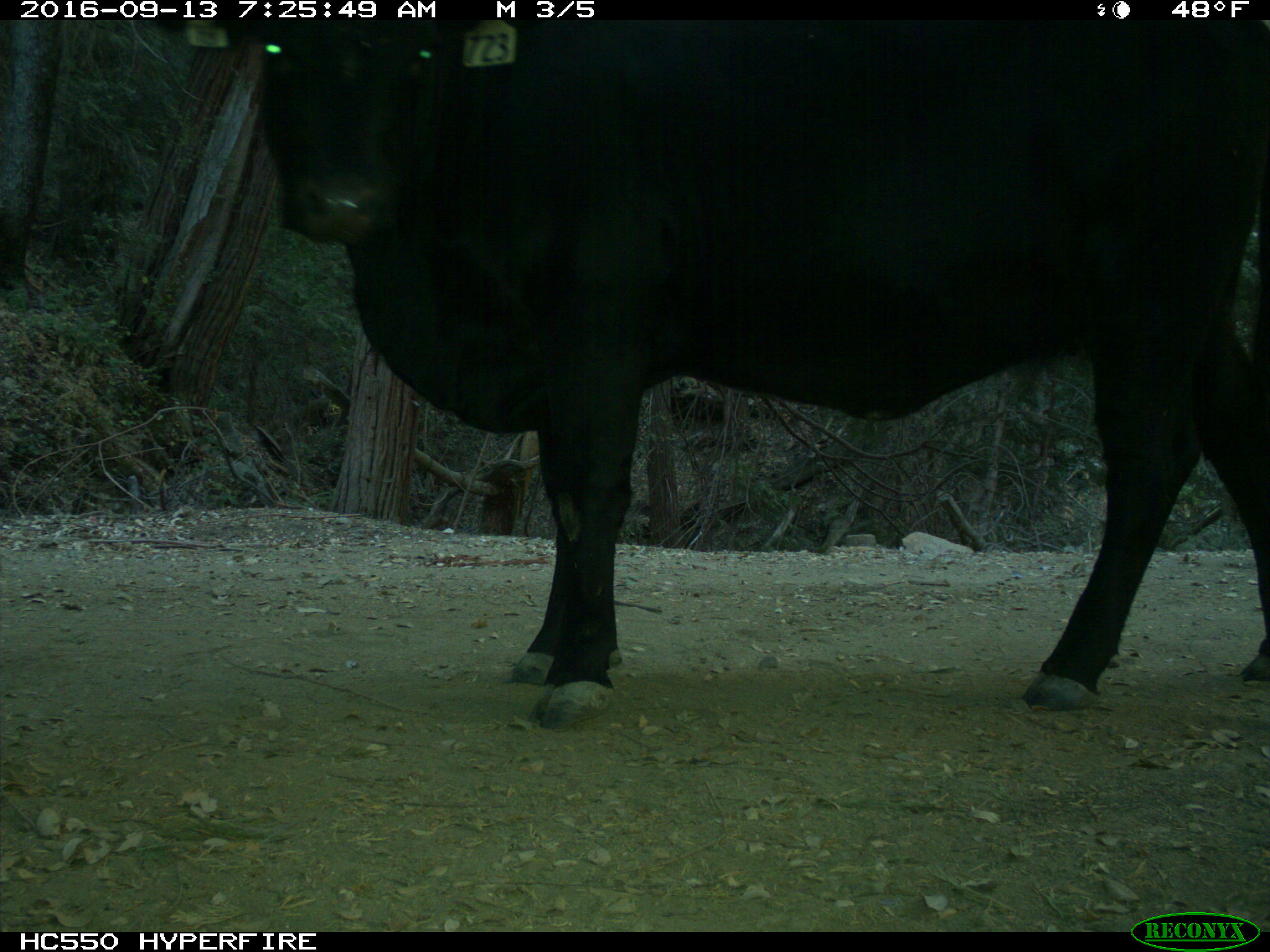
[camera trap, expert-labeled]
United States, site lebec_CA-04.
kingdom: Animalia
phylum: Chordata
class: Mammalia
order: Artiodactyla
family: Bovidae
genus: Bos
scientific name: Bos taurus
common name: domestic cow